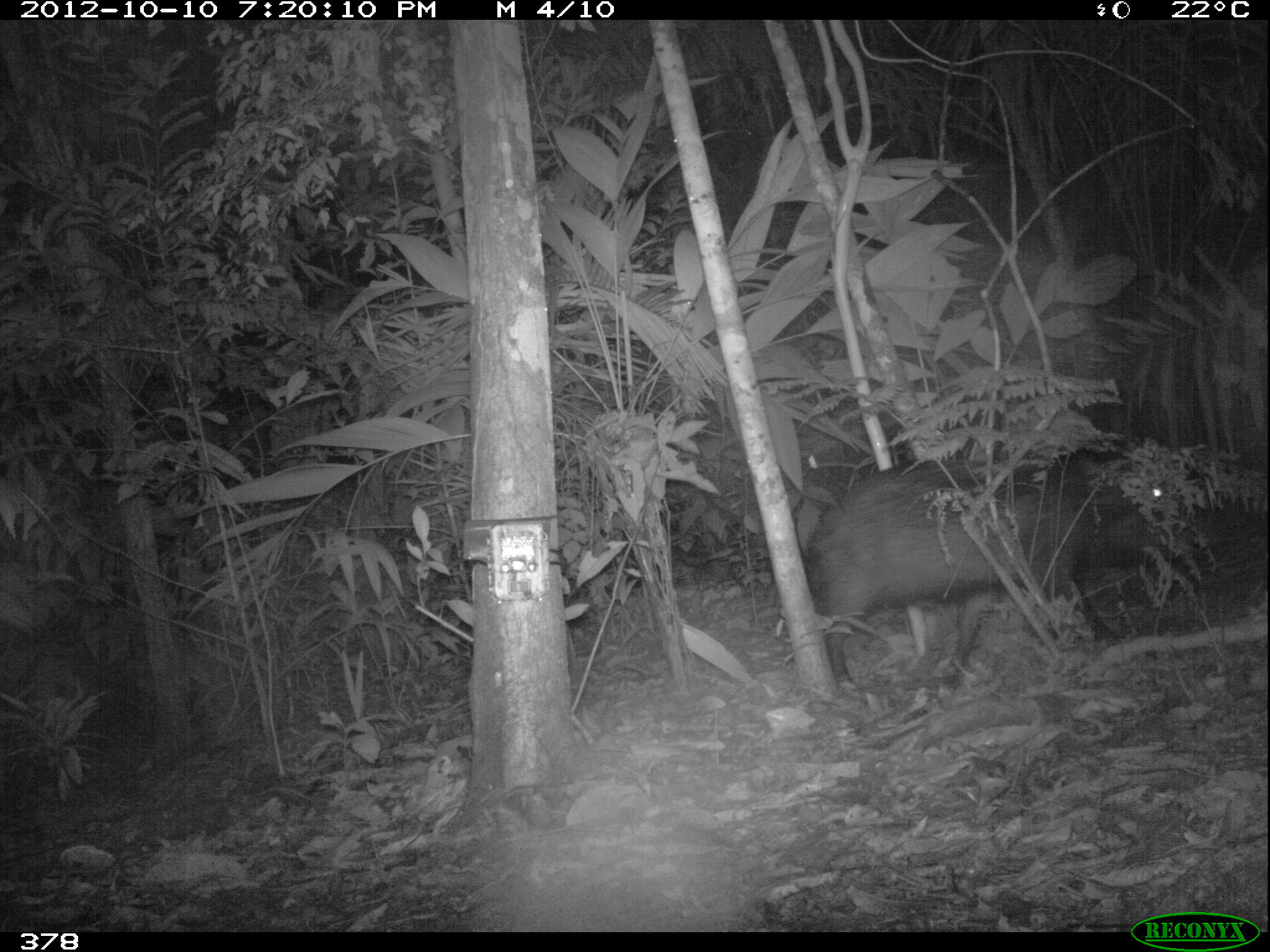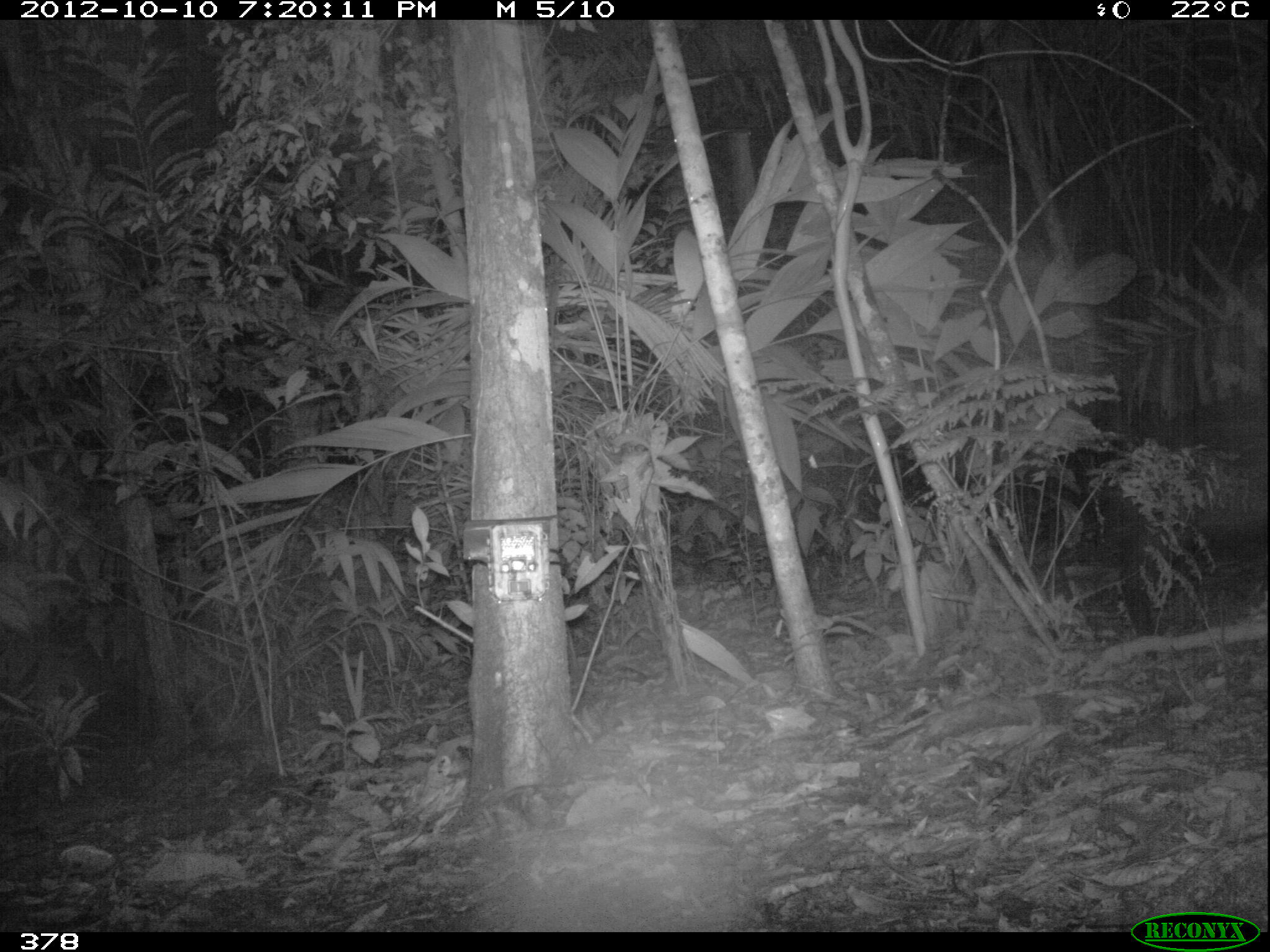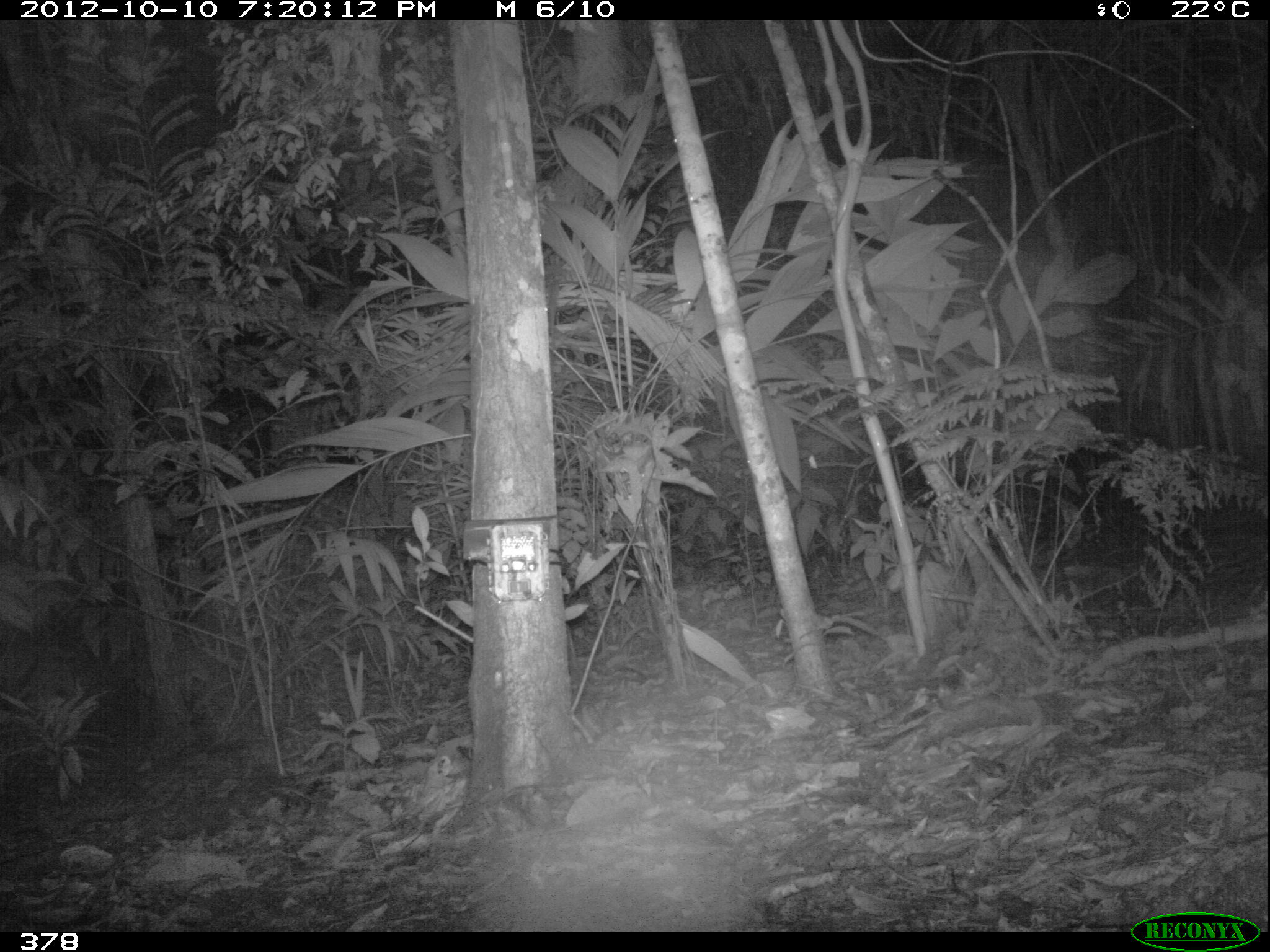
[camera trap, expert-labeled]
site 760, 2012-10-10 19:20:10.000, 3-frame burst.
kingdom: Animalia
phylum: Chordata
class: Mammalia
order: Artiodactyla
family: Tayassuidae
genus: Tayassu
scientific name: Tayassu pecari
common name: white-lipped peccary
Tayassu pecari (white-lipped peccary).